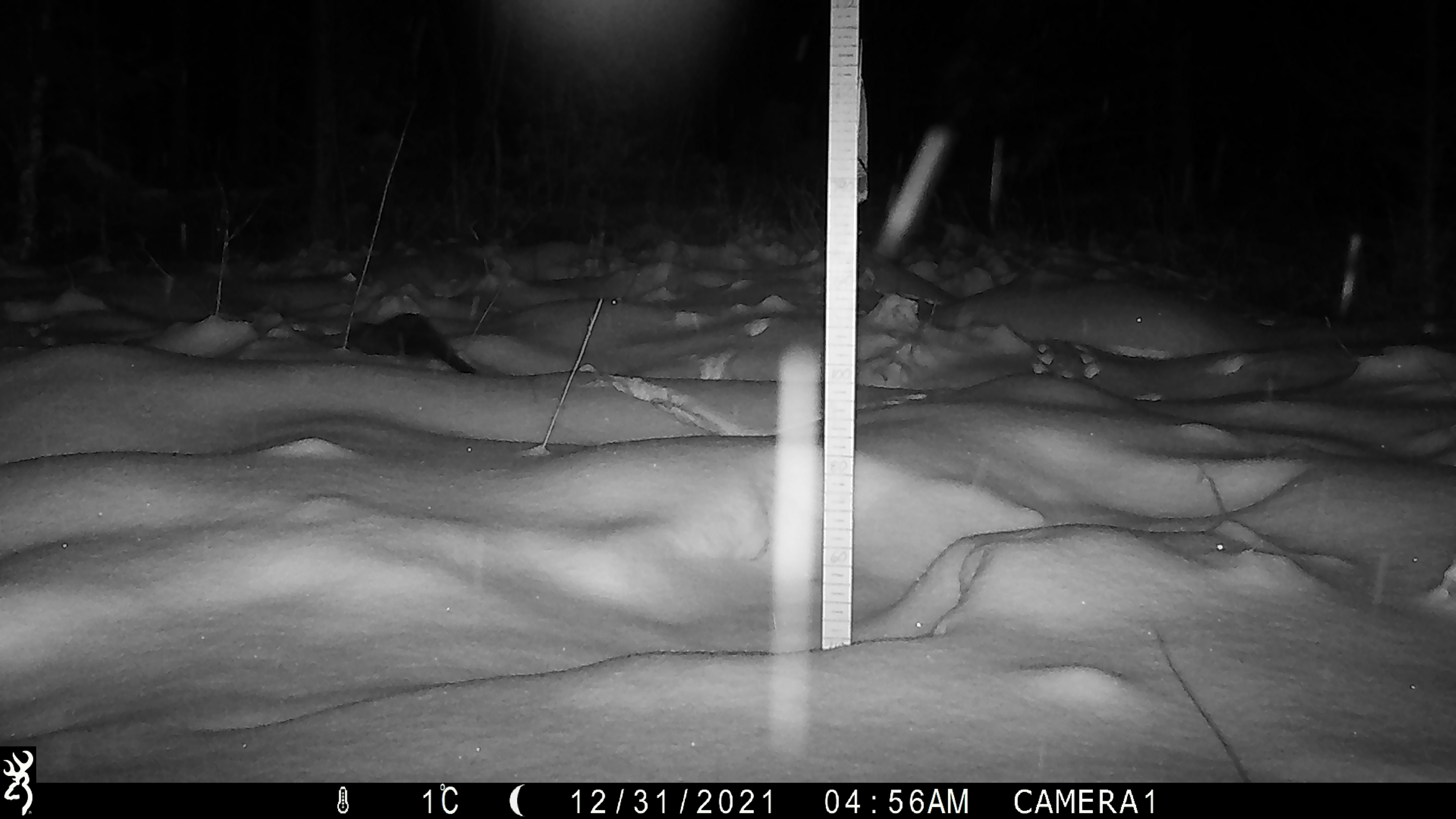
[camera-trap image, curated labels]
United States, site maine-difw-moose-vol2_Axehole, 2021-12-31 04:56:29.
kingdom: Animalia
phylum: Chordata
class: Mammalia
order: Carnivora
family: Mustelidae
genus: Pekania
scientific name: Pekania pennanti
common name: fisher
Fisher (Pekania pennanti).